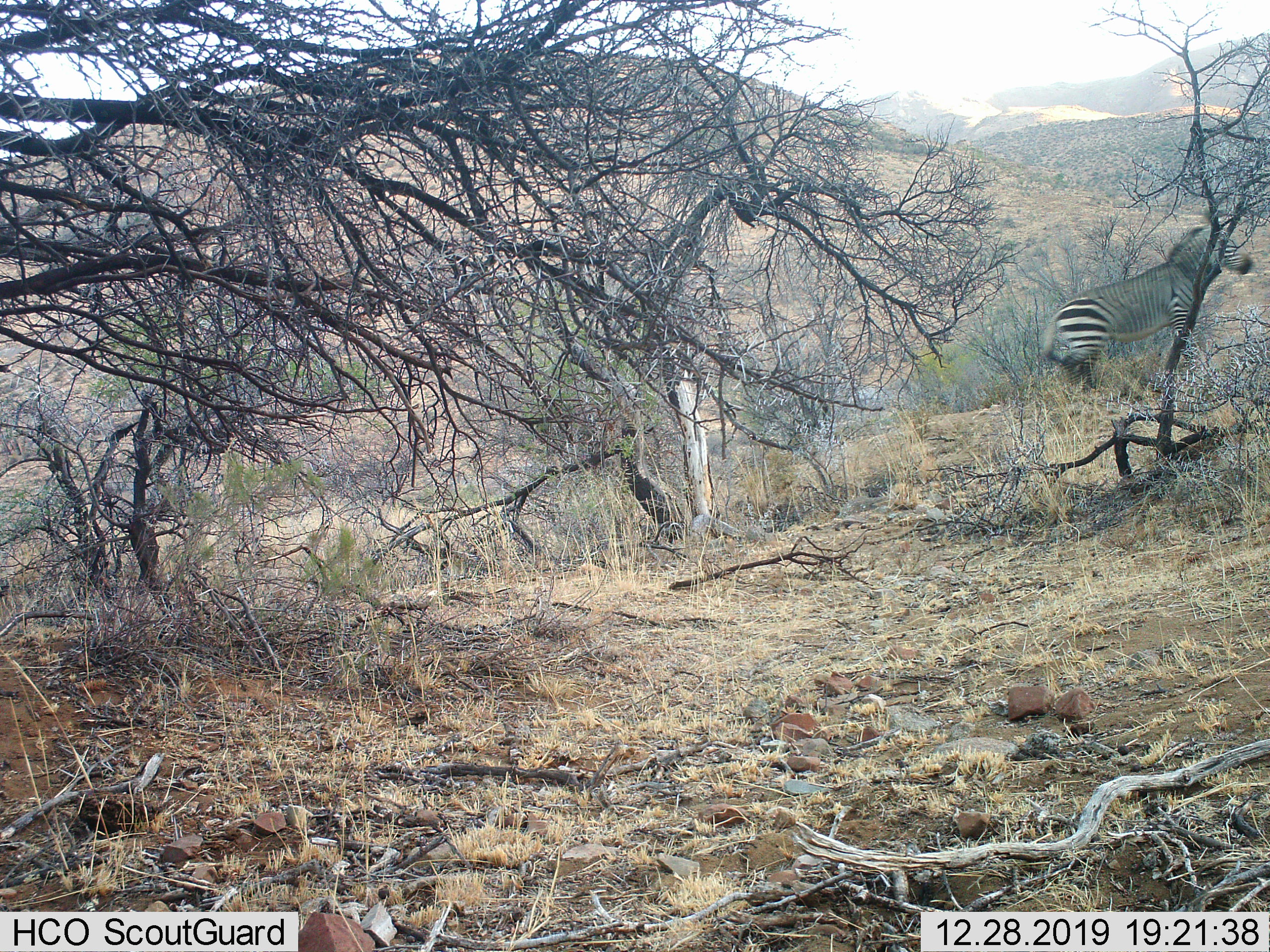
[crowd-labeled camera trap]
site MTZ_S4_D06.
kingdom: Animalia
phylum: Chordata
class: Mammalia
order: Perissodactyla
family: Equidae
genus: Equus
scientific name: Equus zebra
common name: mountain zebra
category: zebramountain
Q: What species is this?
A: Zebramountain (mountain zebra) (Equus zebra).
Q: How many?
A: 1.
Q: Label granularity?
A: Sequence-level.